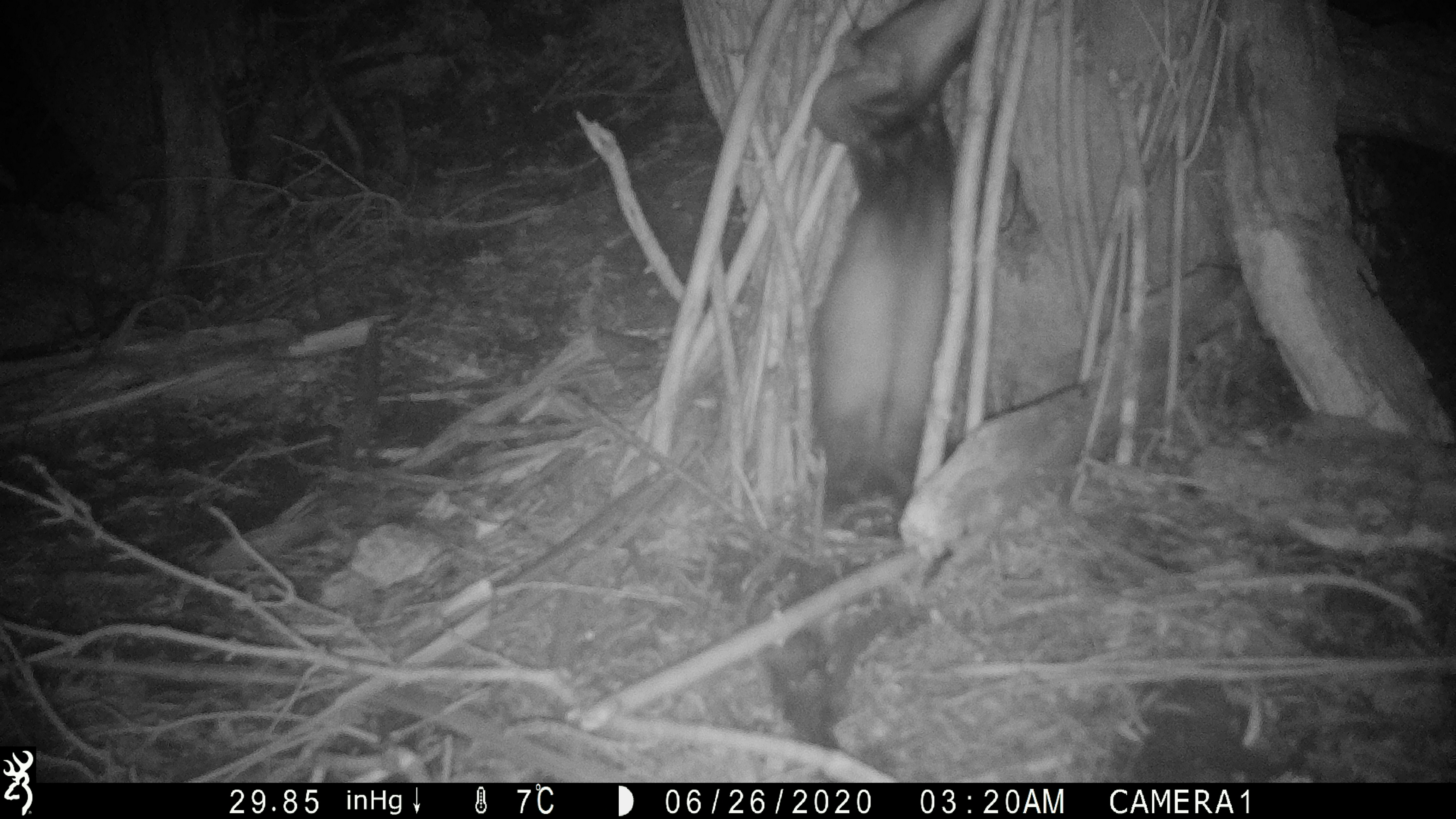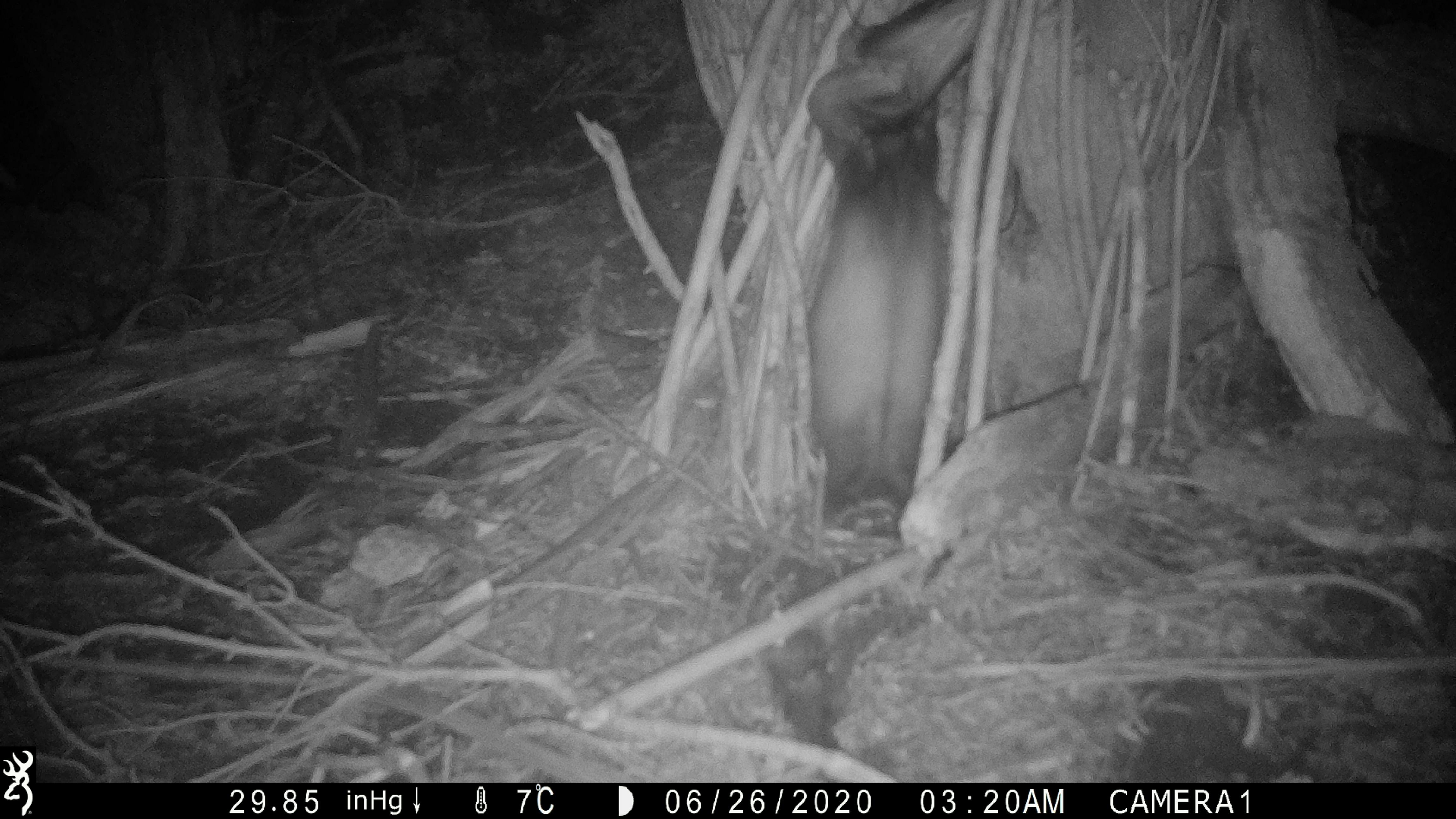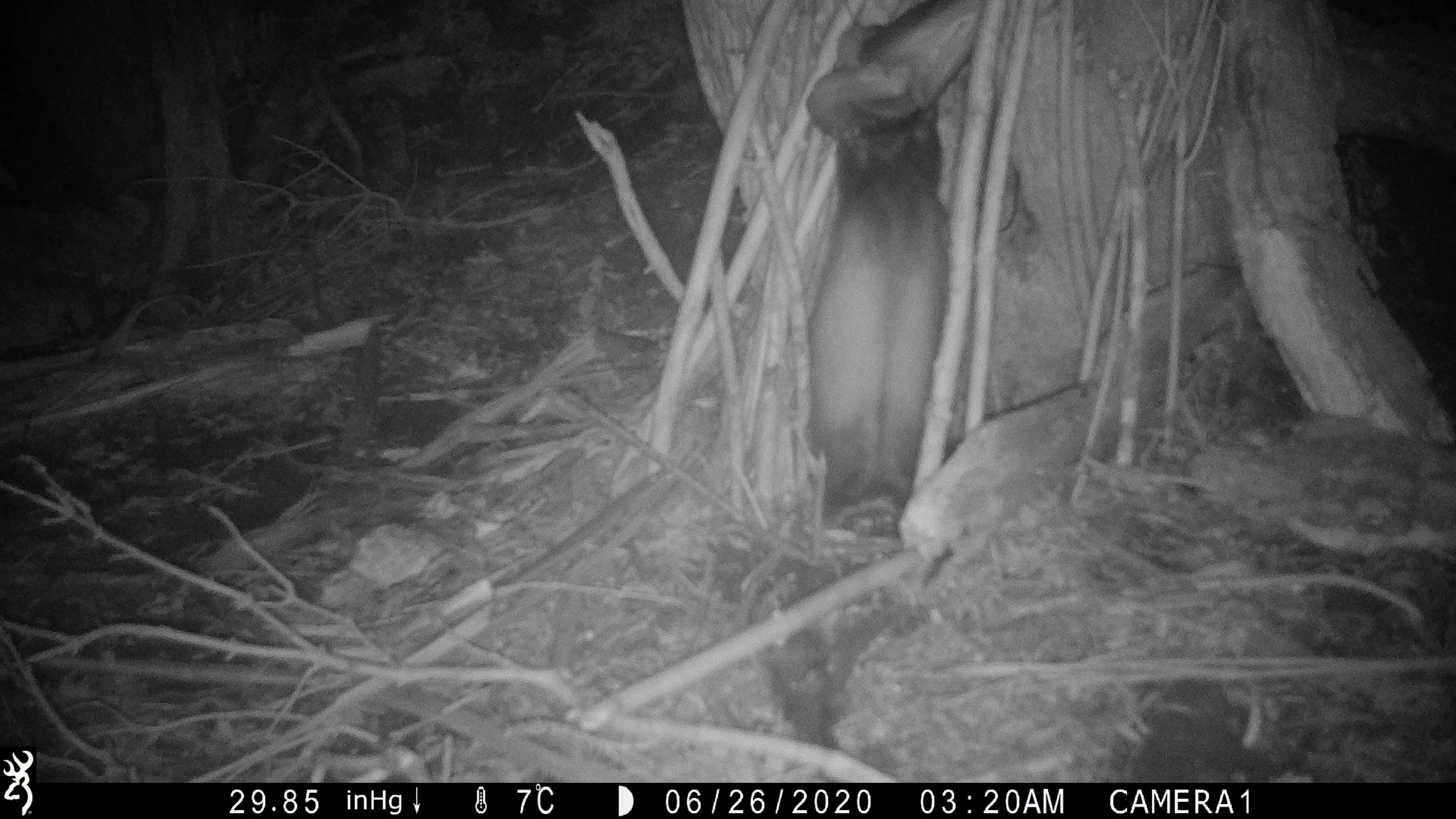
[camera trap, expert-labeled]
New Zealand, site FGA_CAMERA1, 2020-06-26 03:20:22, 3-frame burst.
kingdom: Animalia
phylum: Chordata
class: Mammalia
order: Carnivora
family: Mustelidae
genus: Mustela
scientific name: Mustela furo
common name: ferret